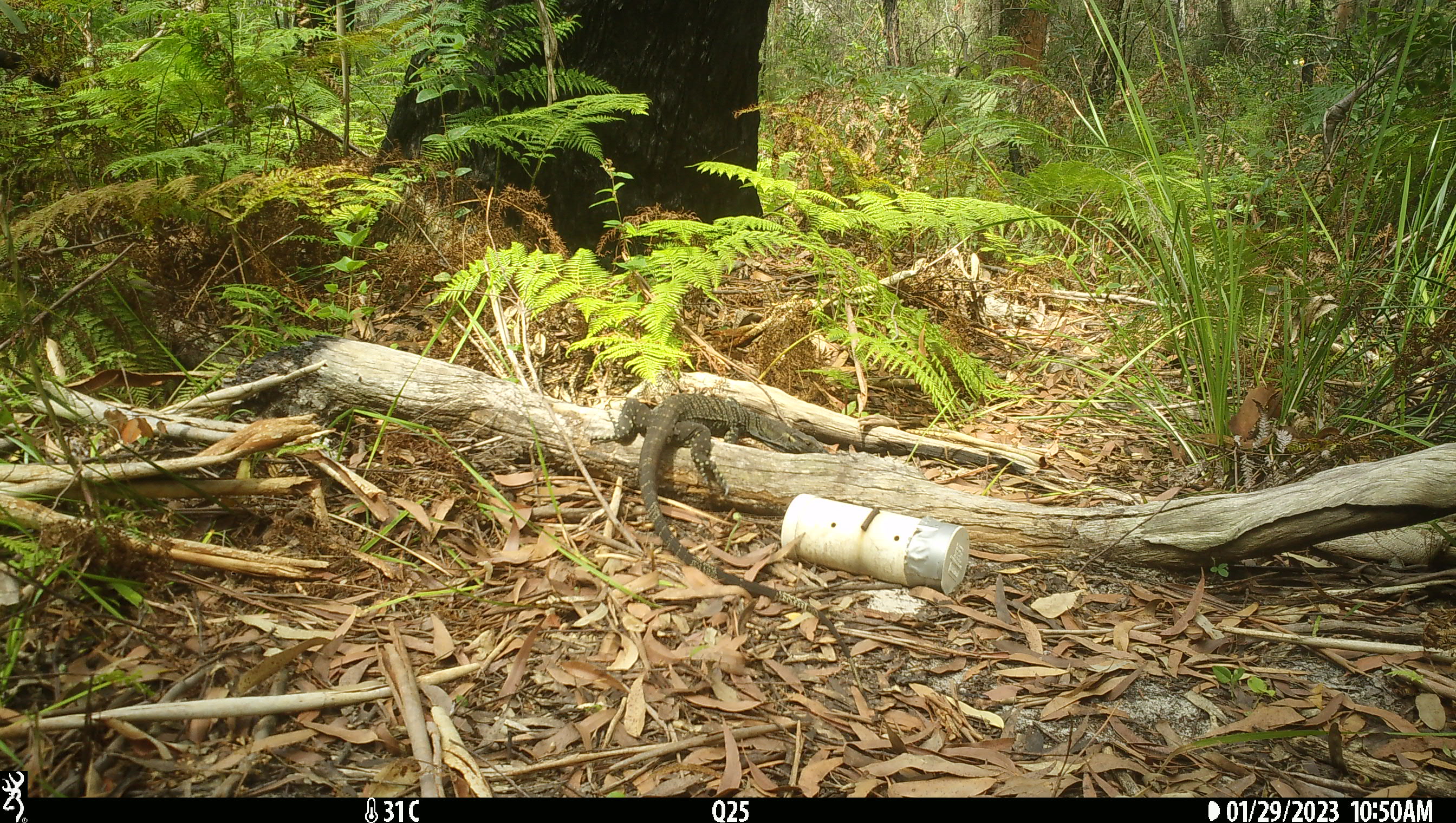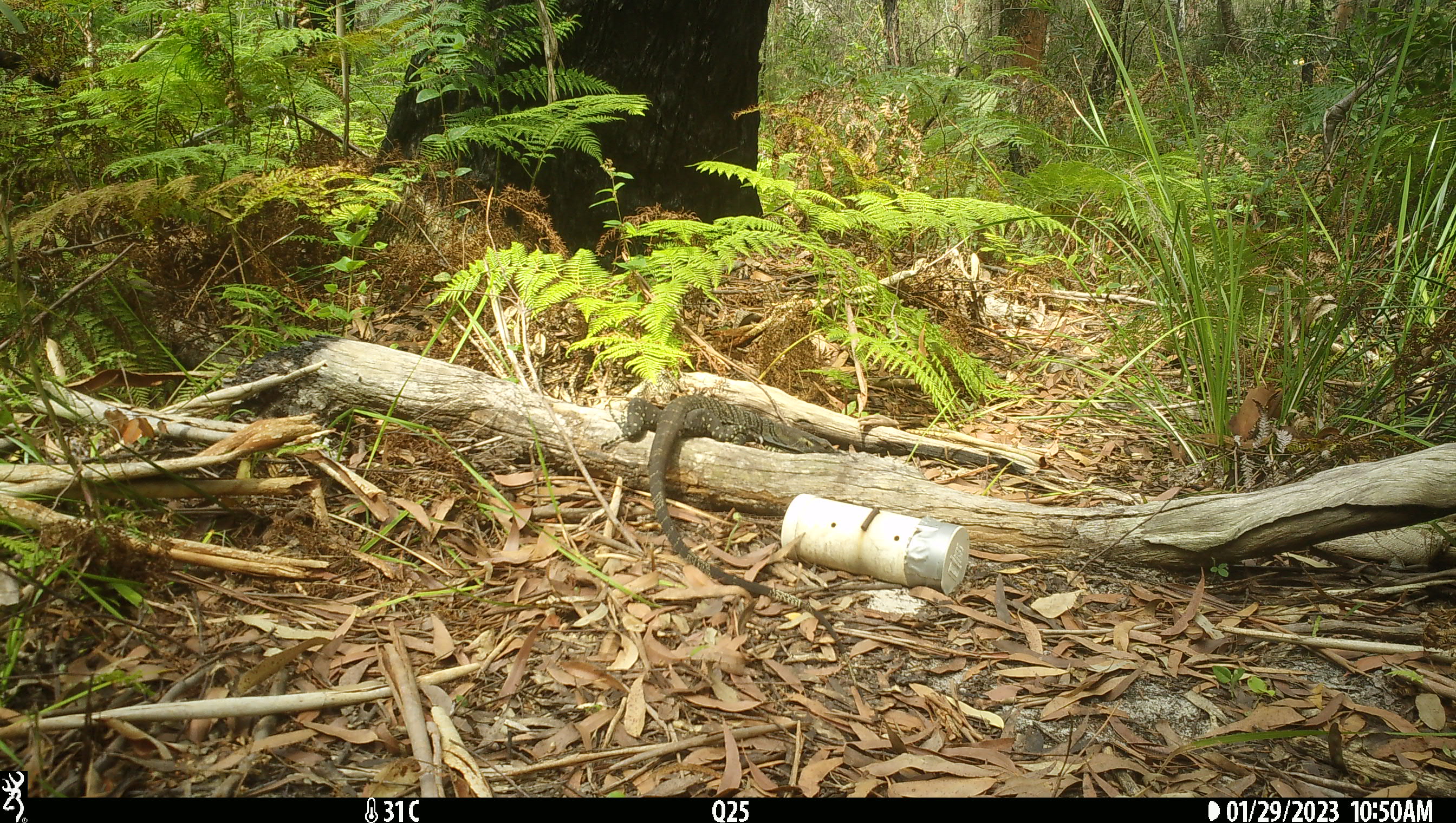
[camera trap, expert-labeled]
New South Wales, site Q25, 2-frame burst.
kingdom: Animalia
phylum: Chordata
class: Reptilia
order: Squamata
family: Varanidae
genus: Varanus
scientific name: Varanus varius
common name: lace monitor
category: goanna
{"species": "goanna (lace monitor) (Varanus varius)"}